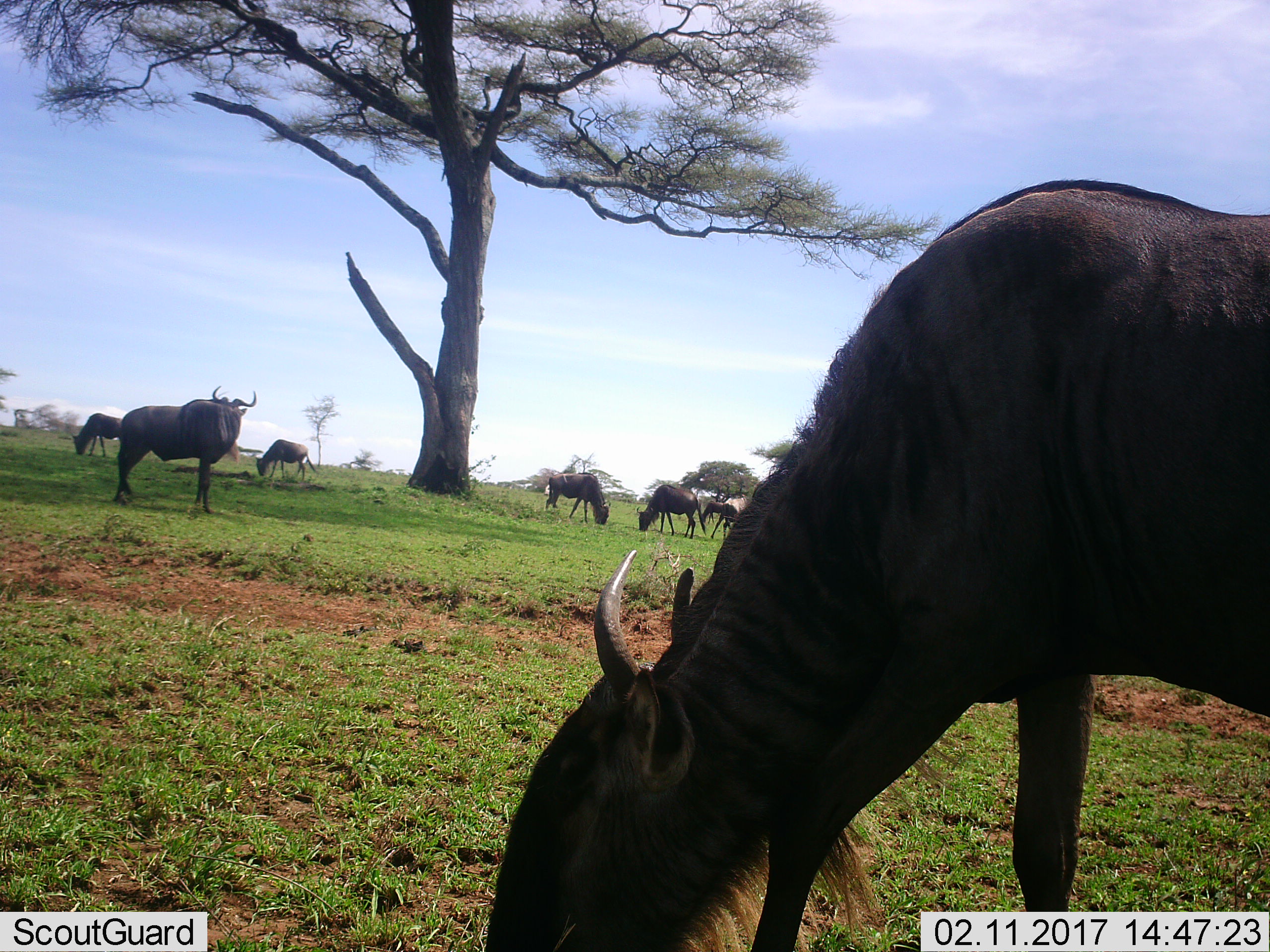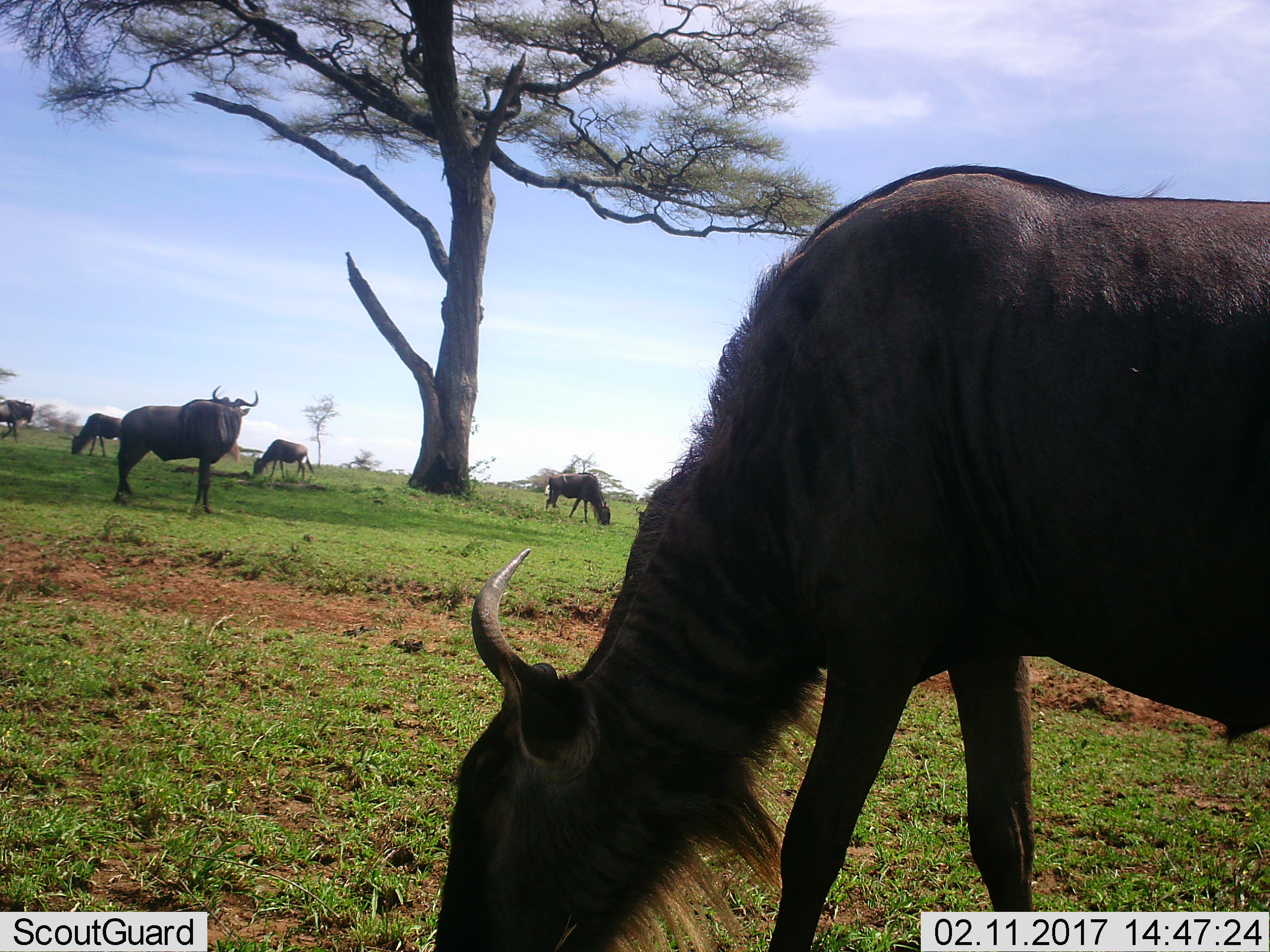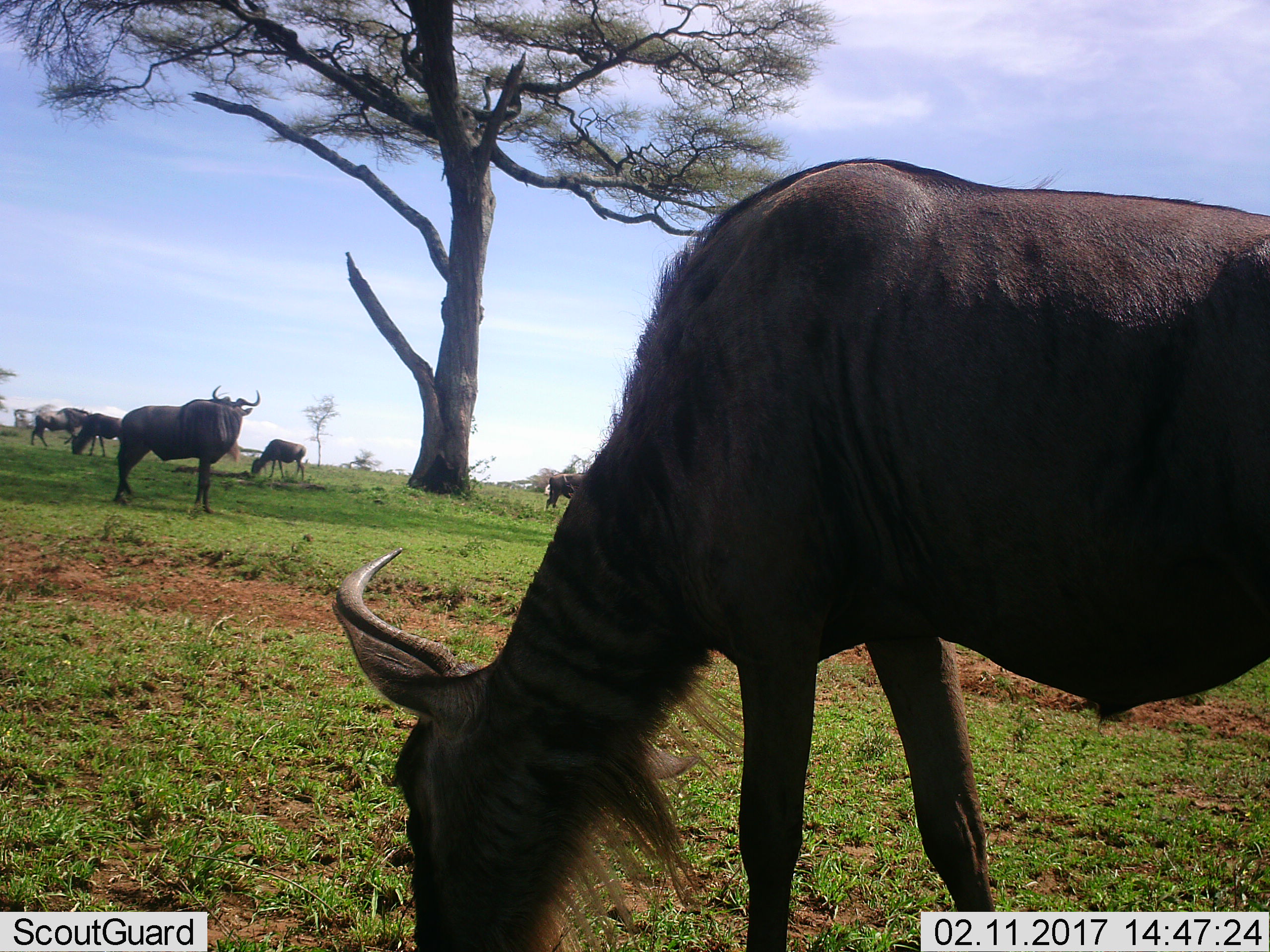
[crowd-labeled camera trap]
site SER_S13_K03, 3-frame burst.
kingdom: Animalia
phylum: Chordata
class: Mammalia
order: Artiodactyla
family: Bovidae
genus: Connochaetes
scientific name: Connochaetes taurinus taurinus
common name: blue wildebeest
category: wildebeestblue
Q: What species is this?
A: Wildebeestblue (blue wildebeest) (Connochaetes taurinus taurinus).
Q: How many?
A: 7.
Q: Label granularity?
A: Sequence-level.